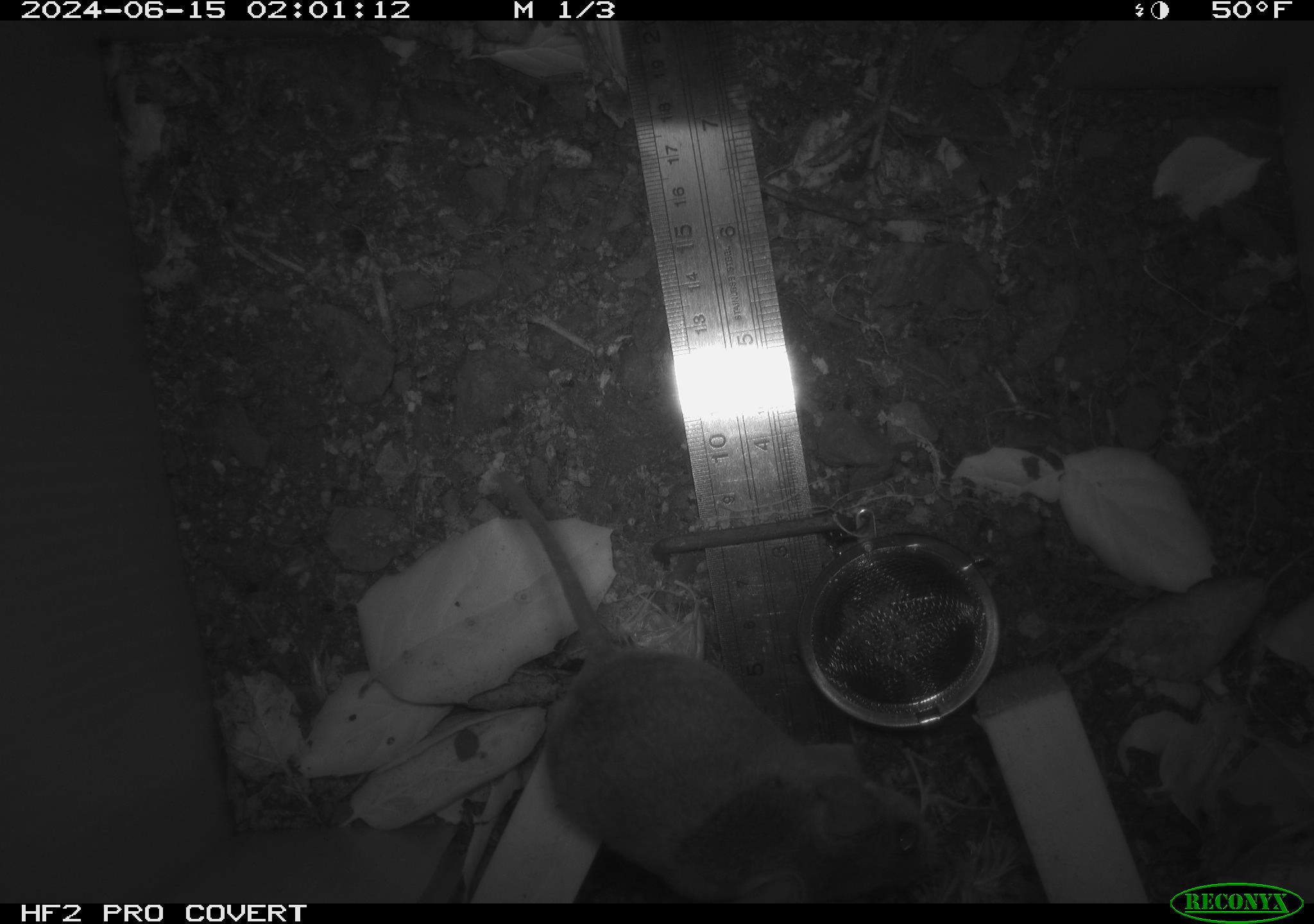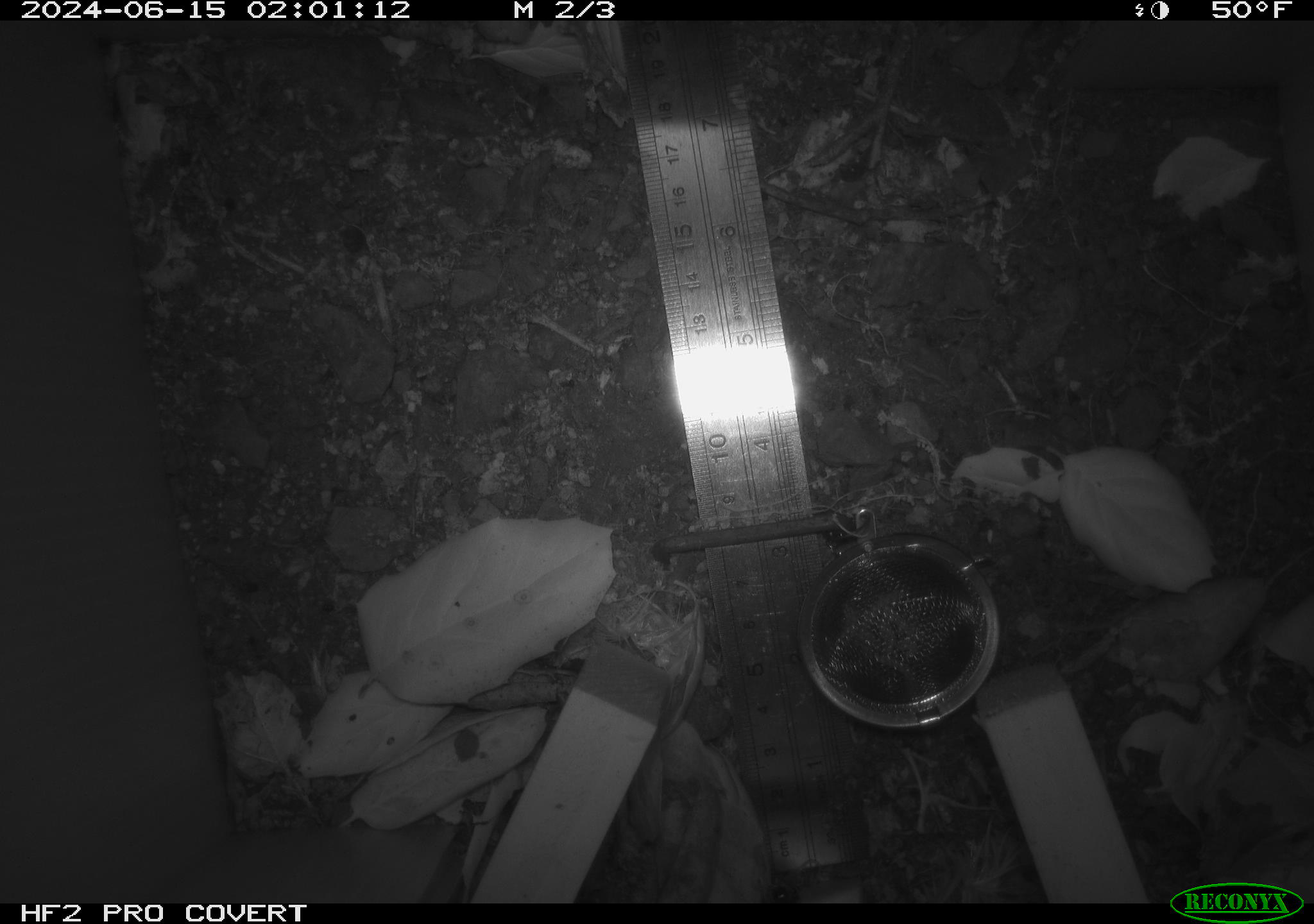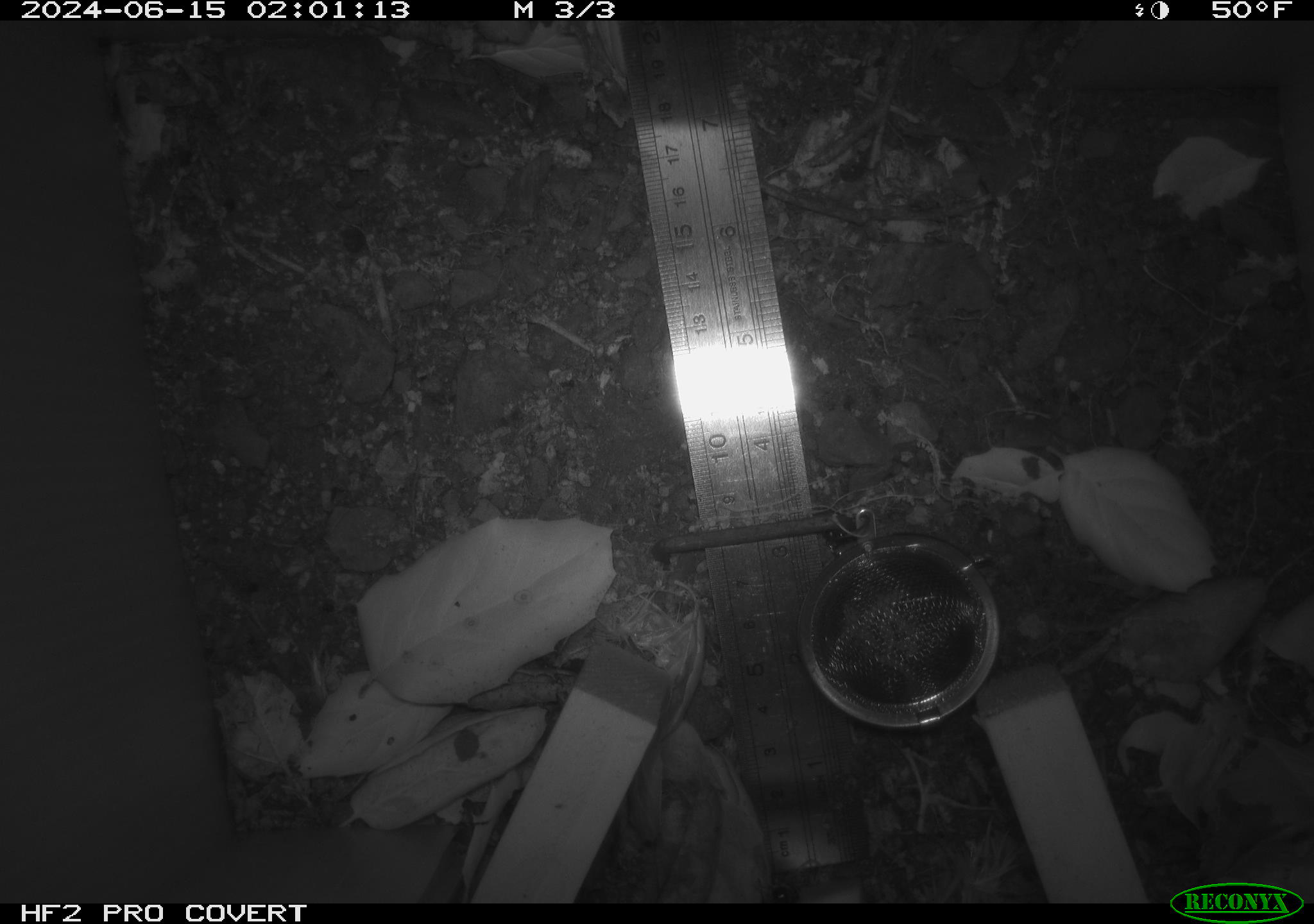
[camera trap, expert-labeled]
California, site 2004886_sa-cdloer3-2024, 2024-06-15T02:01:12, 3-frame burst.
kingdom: Animalia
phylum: Chordata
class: Mammalia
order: Rodentia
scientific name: Rodentia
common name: rodent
Rodent (Rodentia).